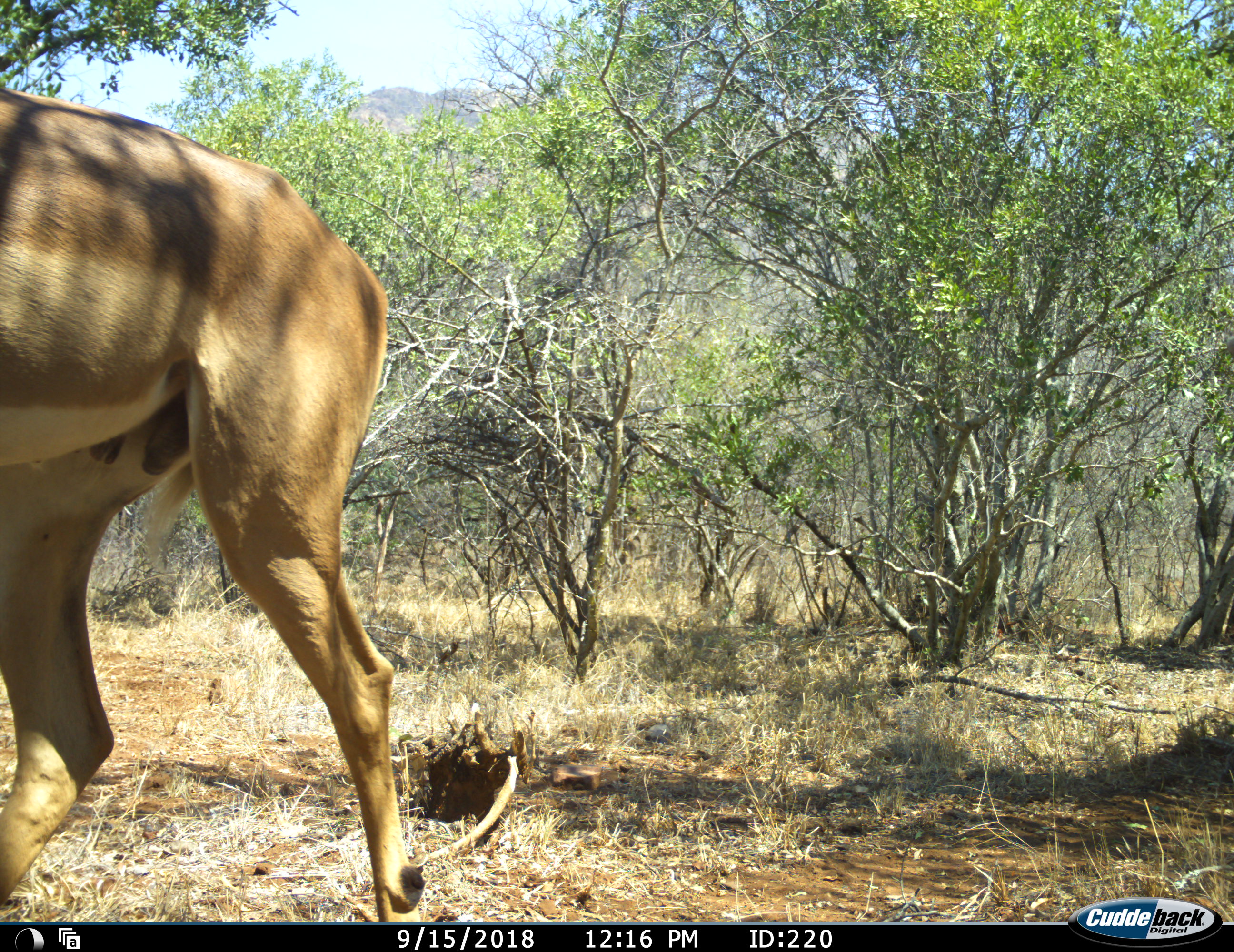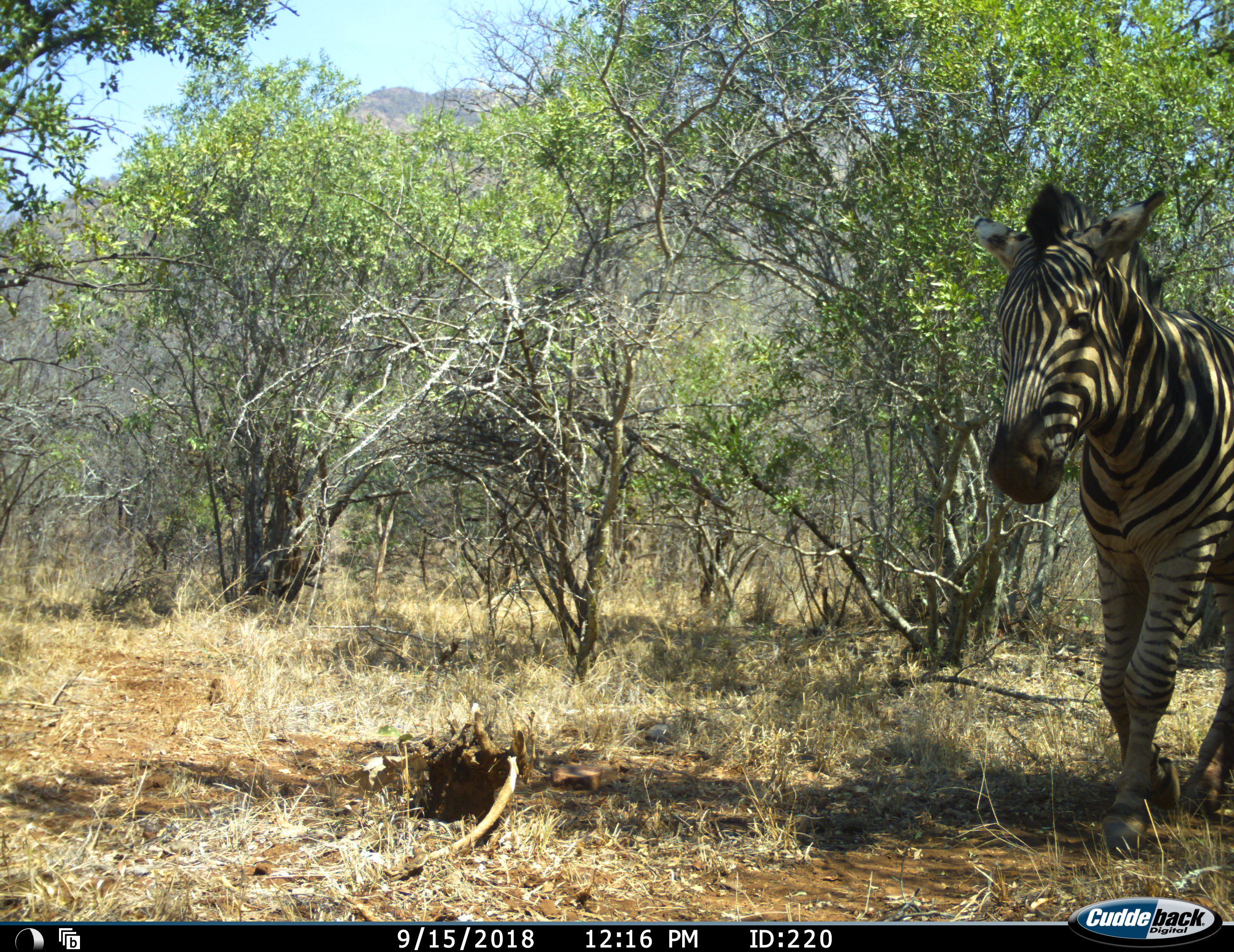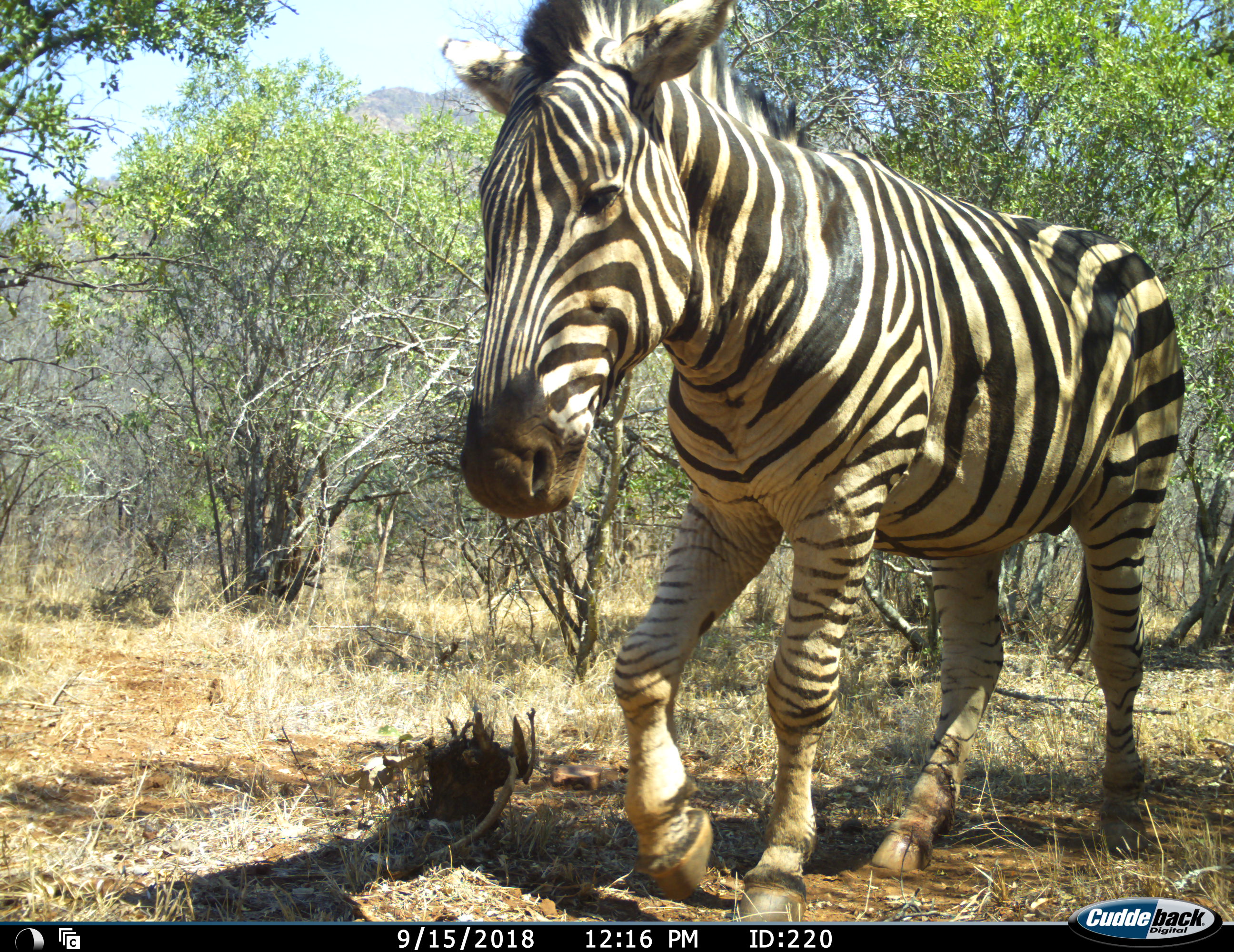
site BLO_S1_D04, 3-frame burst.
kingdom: Animalia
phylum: Chordata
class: Mammalia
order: Artiodactyla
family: Bovidae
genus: Aepyceros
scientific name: Aepyceros melampus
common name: impala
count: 1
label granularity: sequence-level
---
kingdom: Animalia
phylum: Chordata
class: Mammalia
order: Perissodactyla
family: Equidae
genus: Equus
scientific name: Equus quagga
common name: plains zebra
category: zebraplains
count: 1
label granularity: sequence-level